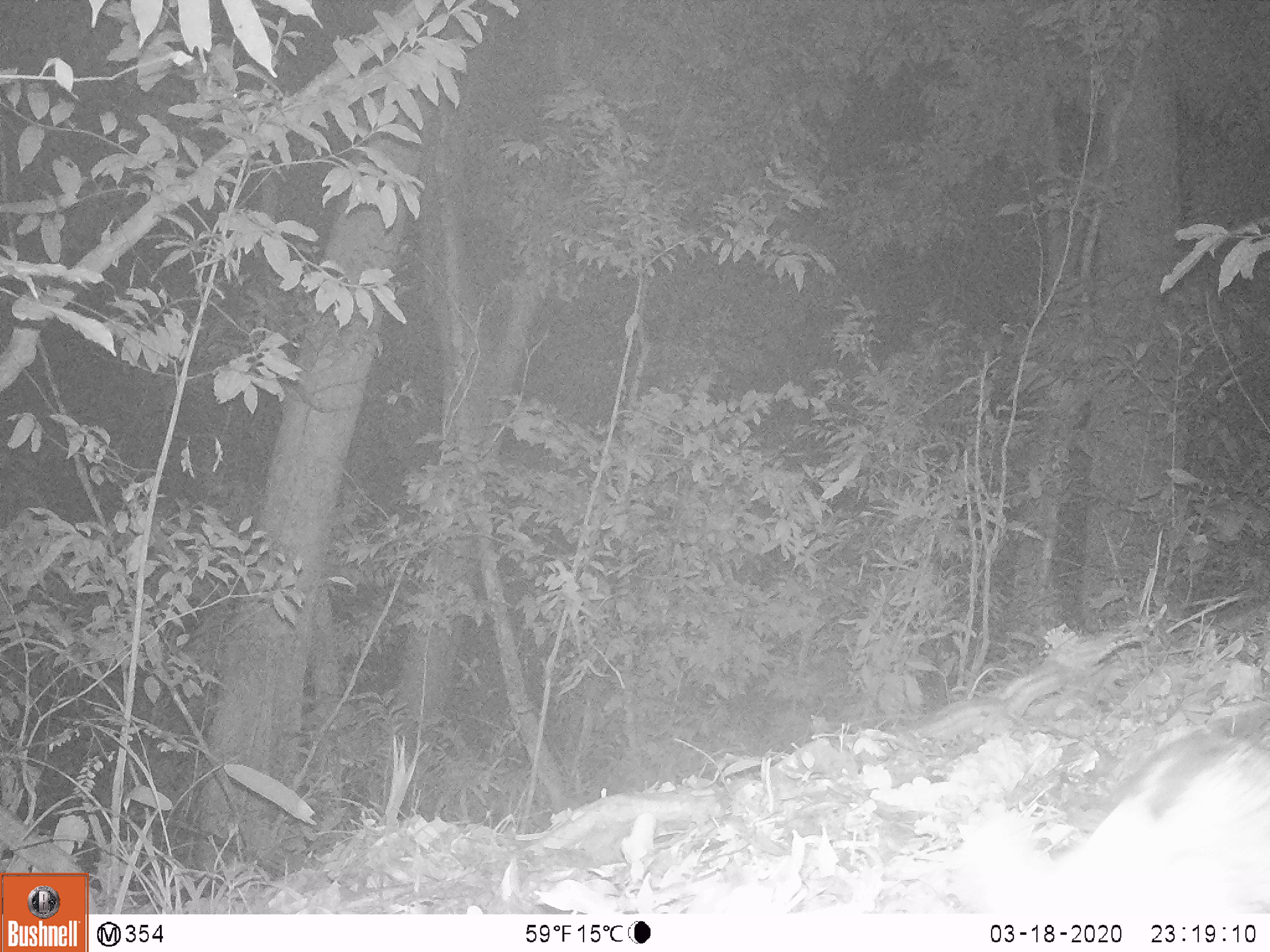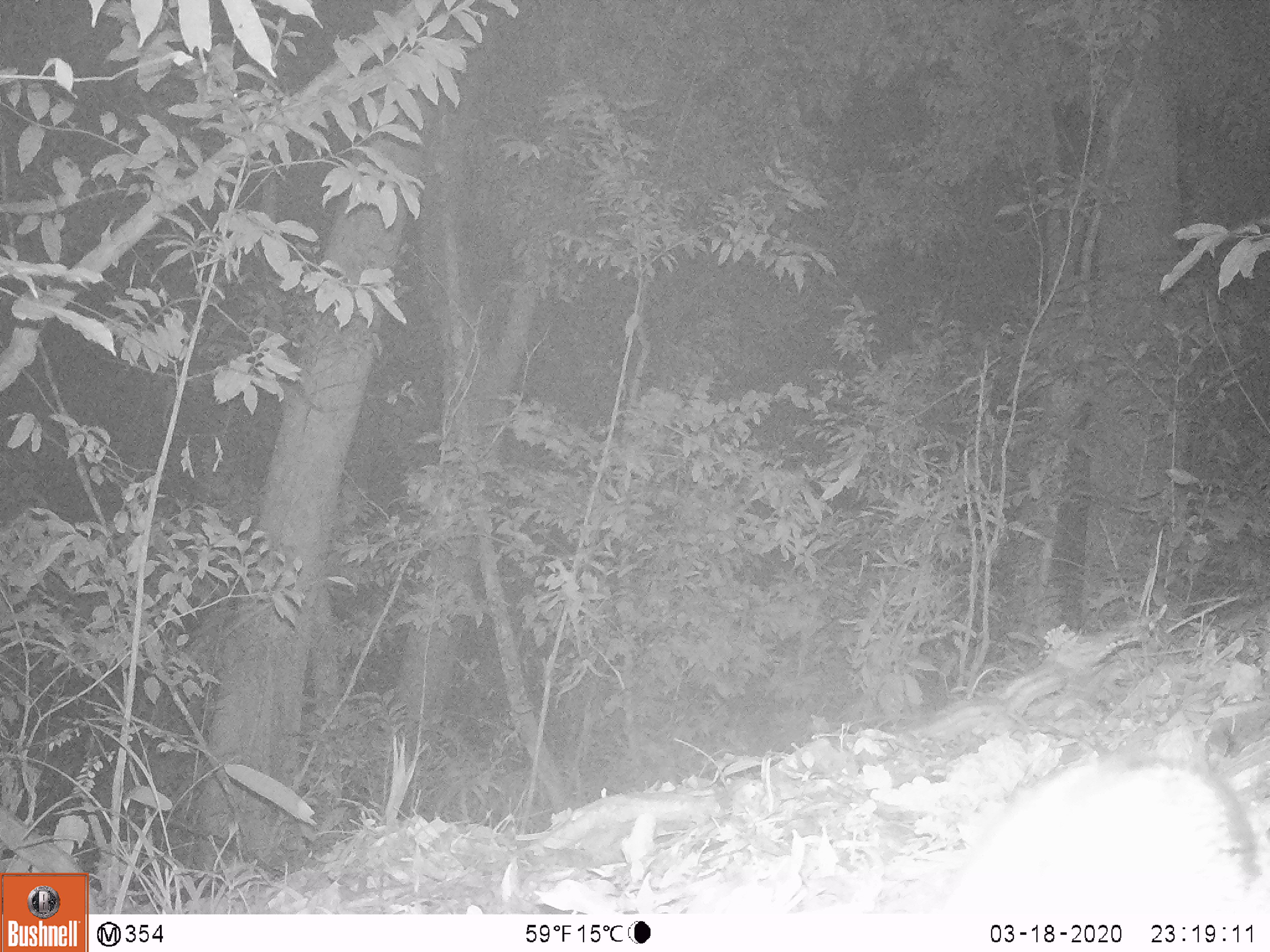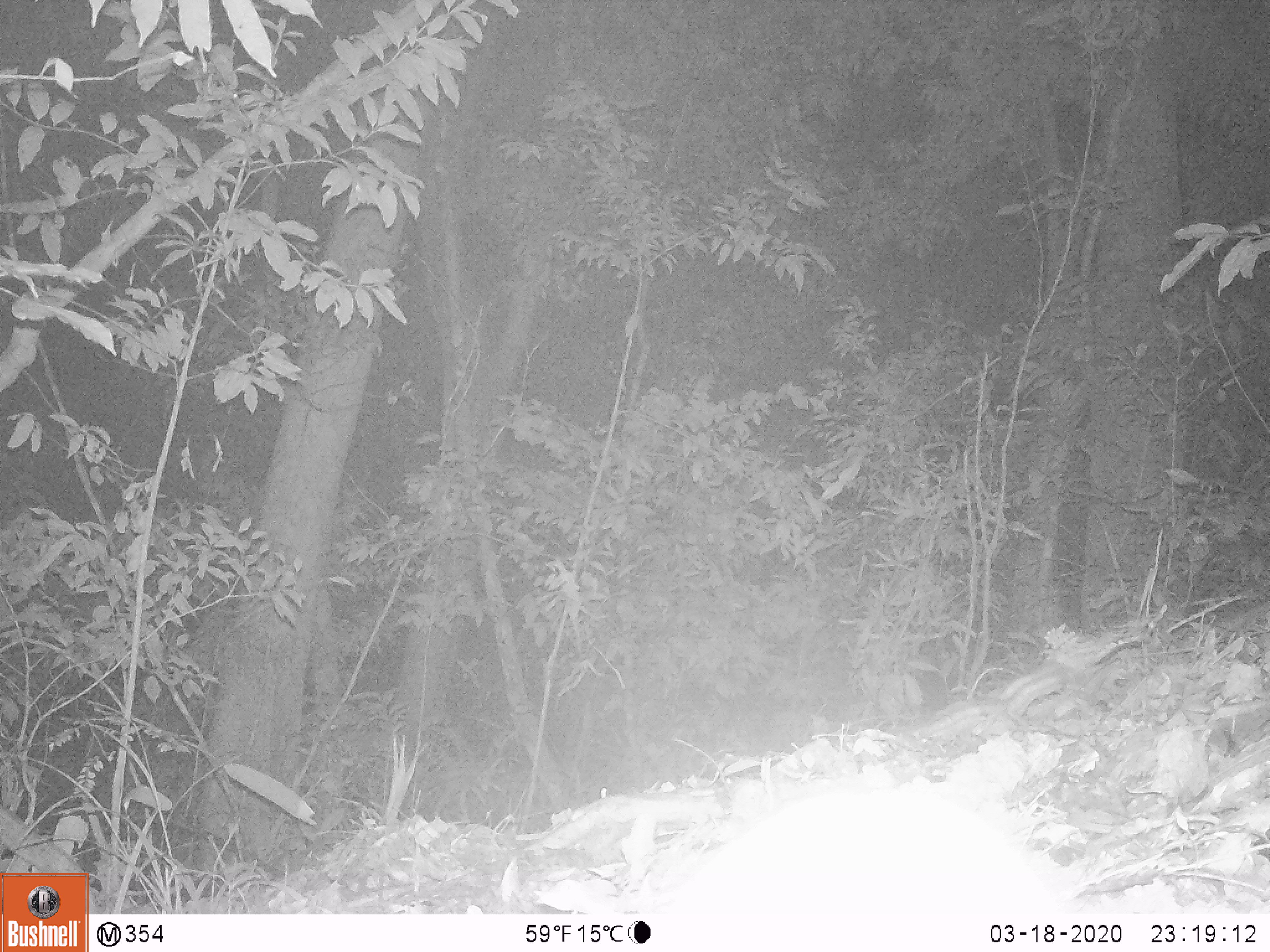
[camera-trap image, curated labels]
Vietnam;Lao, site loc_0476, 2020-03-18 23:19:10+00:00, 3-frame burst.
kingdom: Animalia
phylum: Chordata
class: Mammalia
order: Lagomorpha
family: Leporidae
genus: Nesolagus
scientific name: Nesolagus timminsi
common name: annamite striped rabbit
Annamite striped rabbit (Nesolagus timminsi). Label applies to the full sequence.